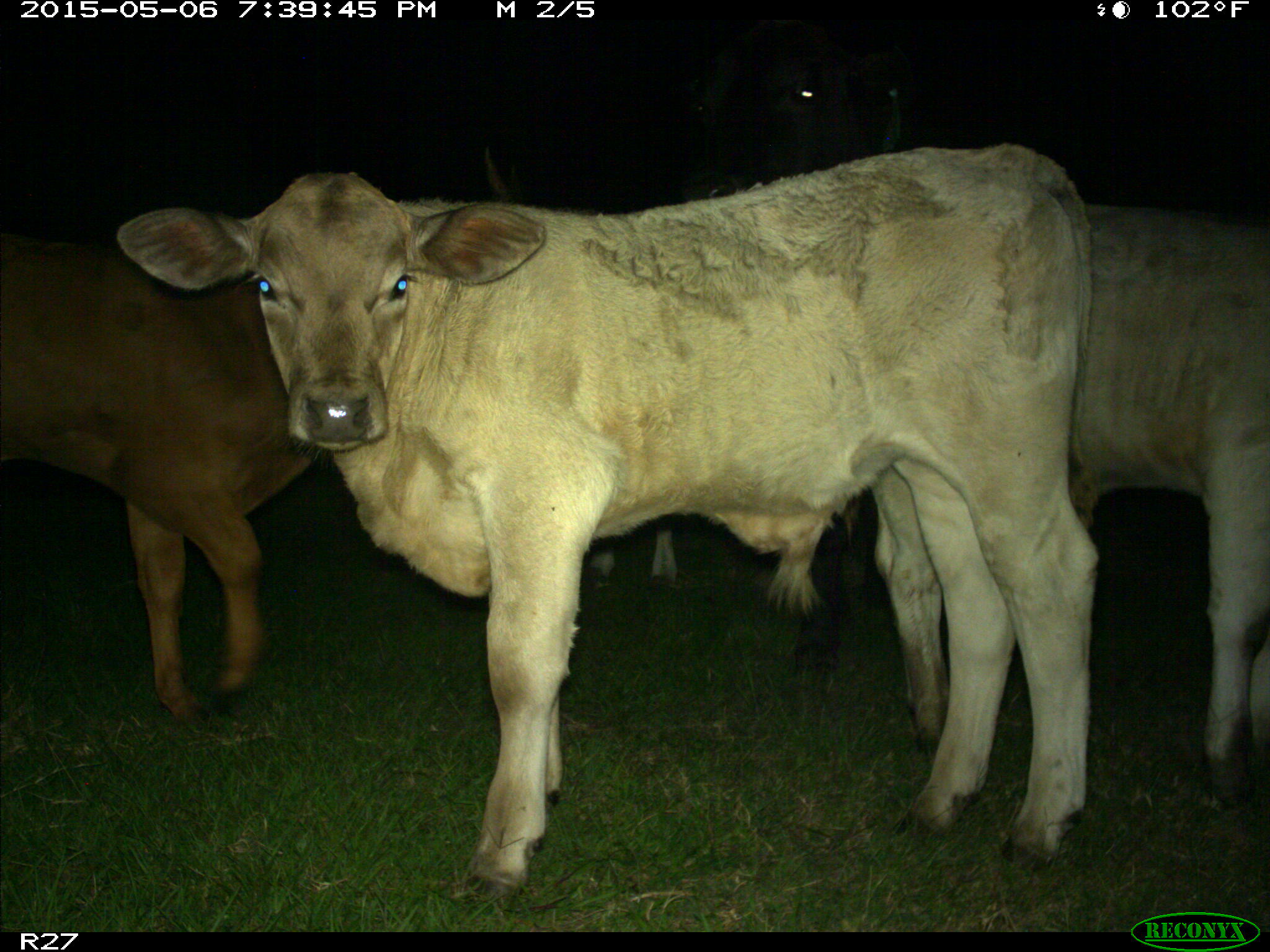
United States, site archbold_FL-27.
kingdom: Animalia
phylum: Chordata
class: Mammalia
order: Artiodactyla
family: Bovidae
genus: Bos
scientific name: Bos taurus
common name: domestic cow